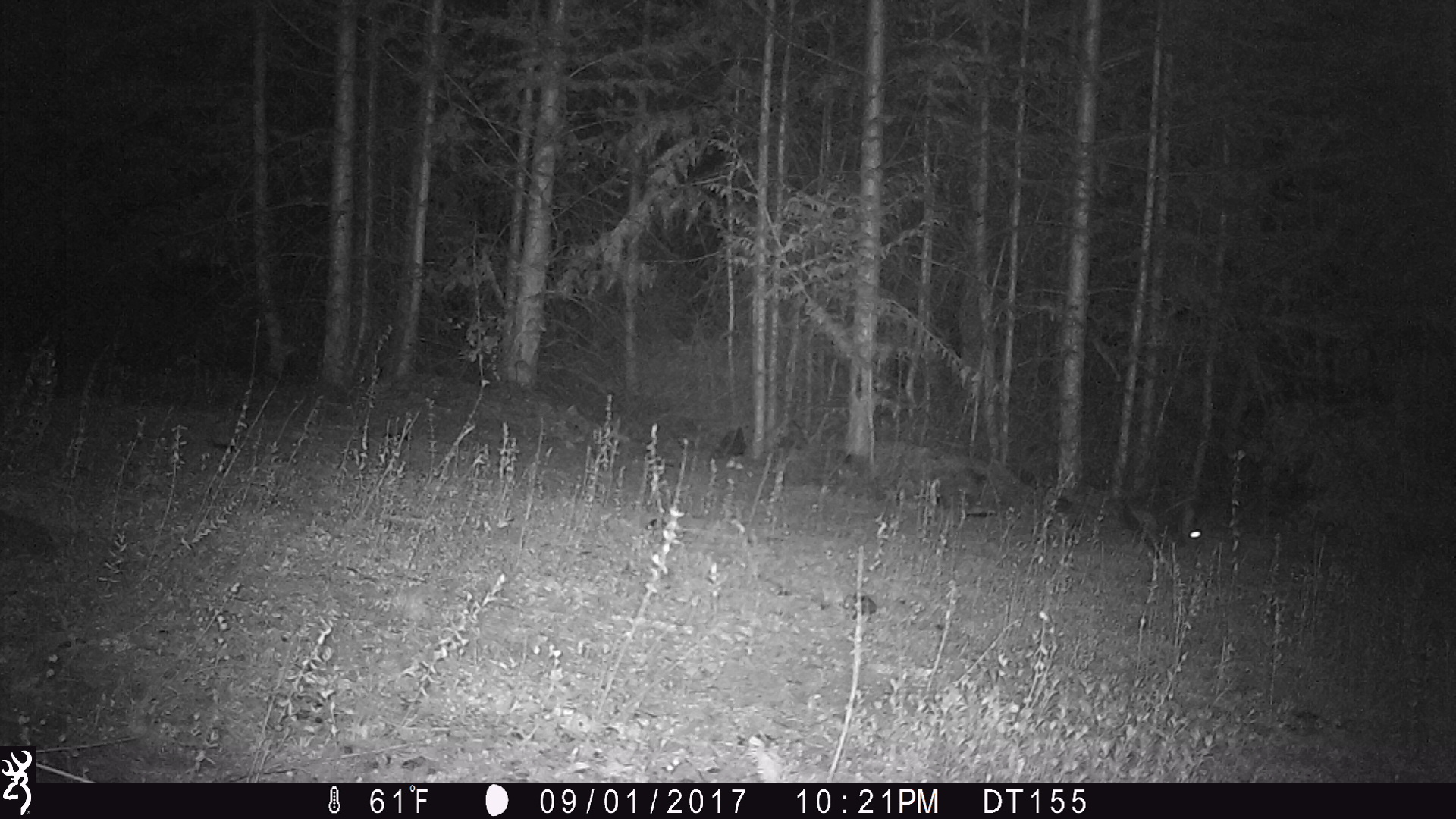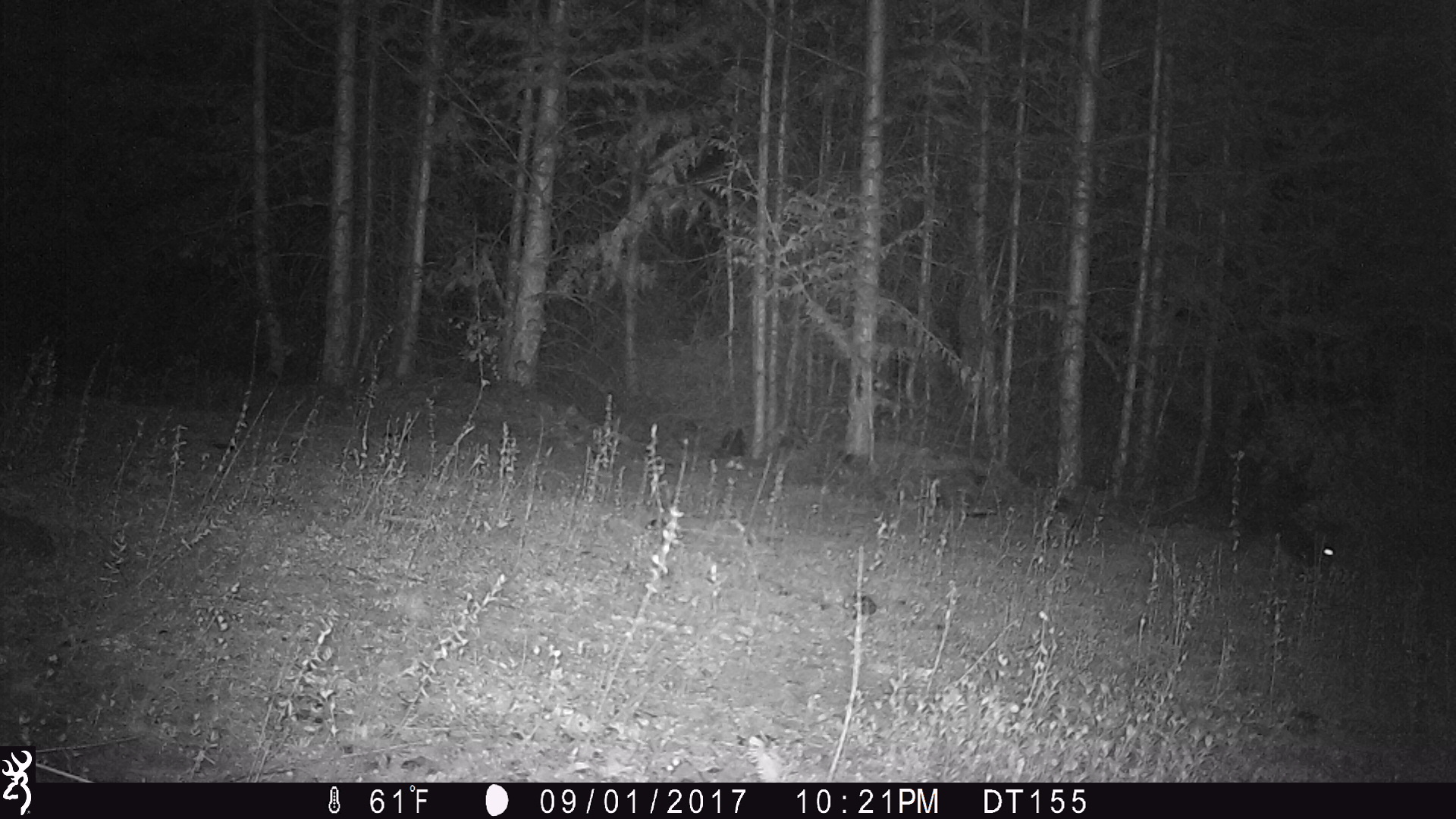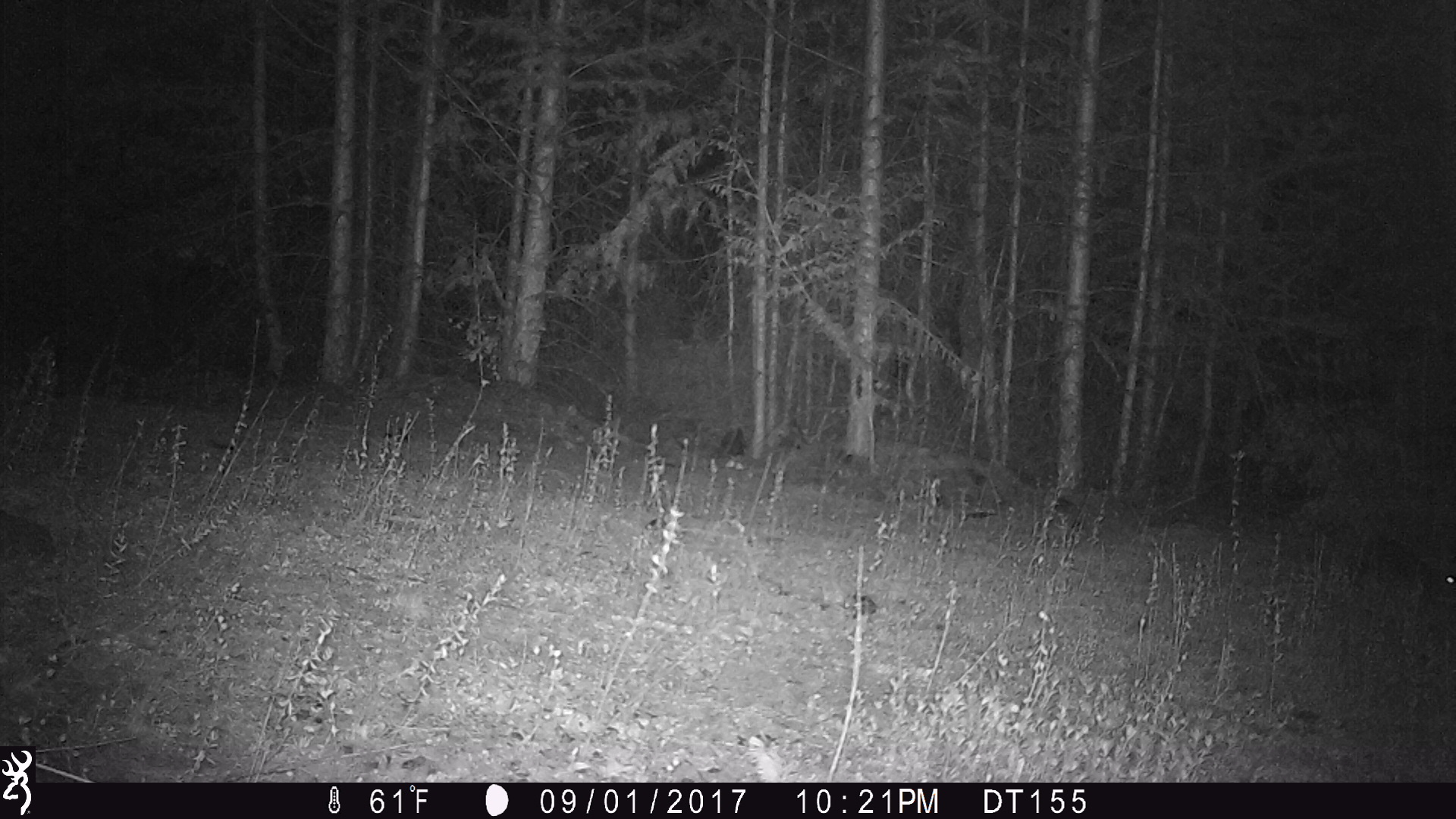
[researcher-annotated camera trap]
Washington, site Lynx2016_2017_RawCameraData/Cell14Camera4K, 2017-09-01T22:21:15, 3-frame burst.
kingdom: Animalia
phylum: Chordata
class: Mammalia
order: Lagomorpha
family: Leporidae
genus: Lepus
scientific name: Lepus americanus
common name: snowshoe hare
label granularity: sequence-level